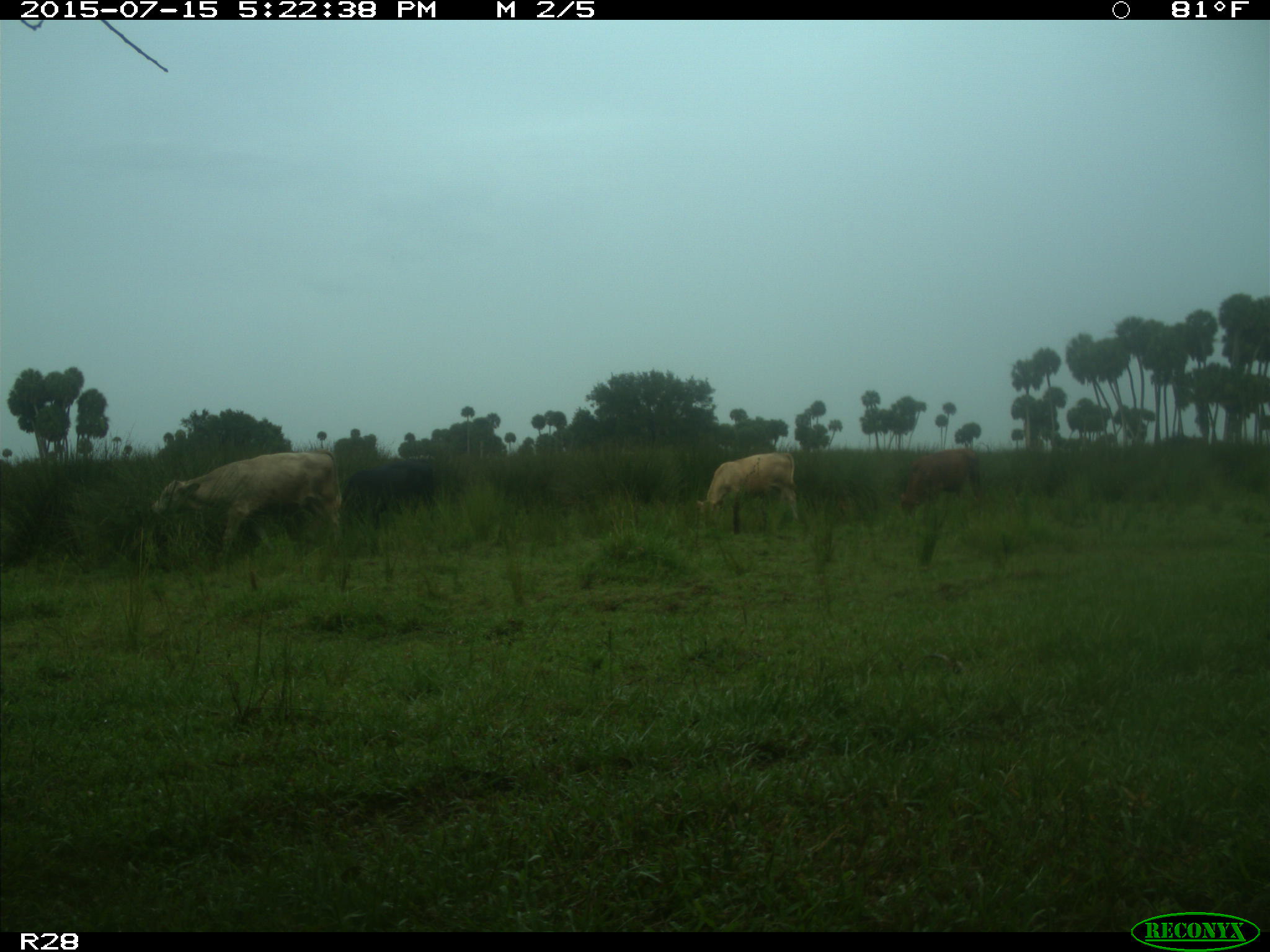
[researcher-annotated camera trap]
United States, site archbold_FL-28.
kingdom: Animalia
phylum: Chordata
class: Mammalia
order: Artiodactyla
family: Bovidae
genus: Bos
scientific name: Bos taurus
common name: domestic cow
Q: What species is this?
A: Bos taurus (domestic cow).